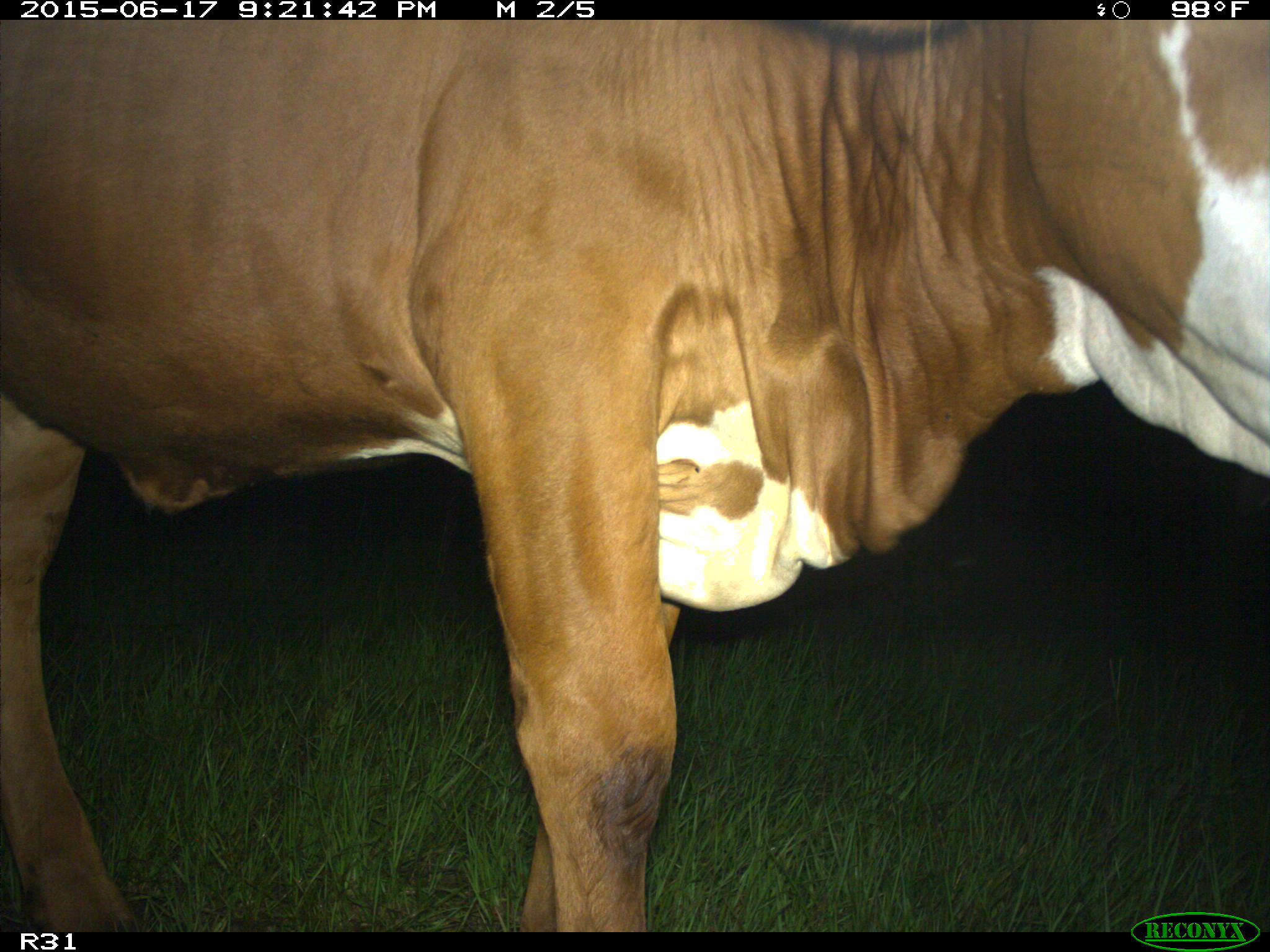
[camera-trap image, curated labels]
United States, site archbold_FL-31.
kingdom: Animalia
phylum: Chordata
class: Mammalia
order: Artiodactyla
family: Bovidae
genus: Bos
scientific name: Bos taurus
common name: domestic cow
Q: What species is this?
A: Bos taurus (domestic cow).